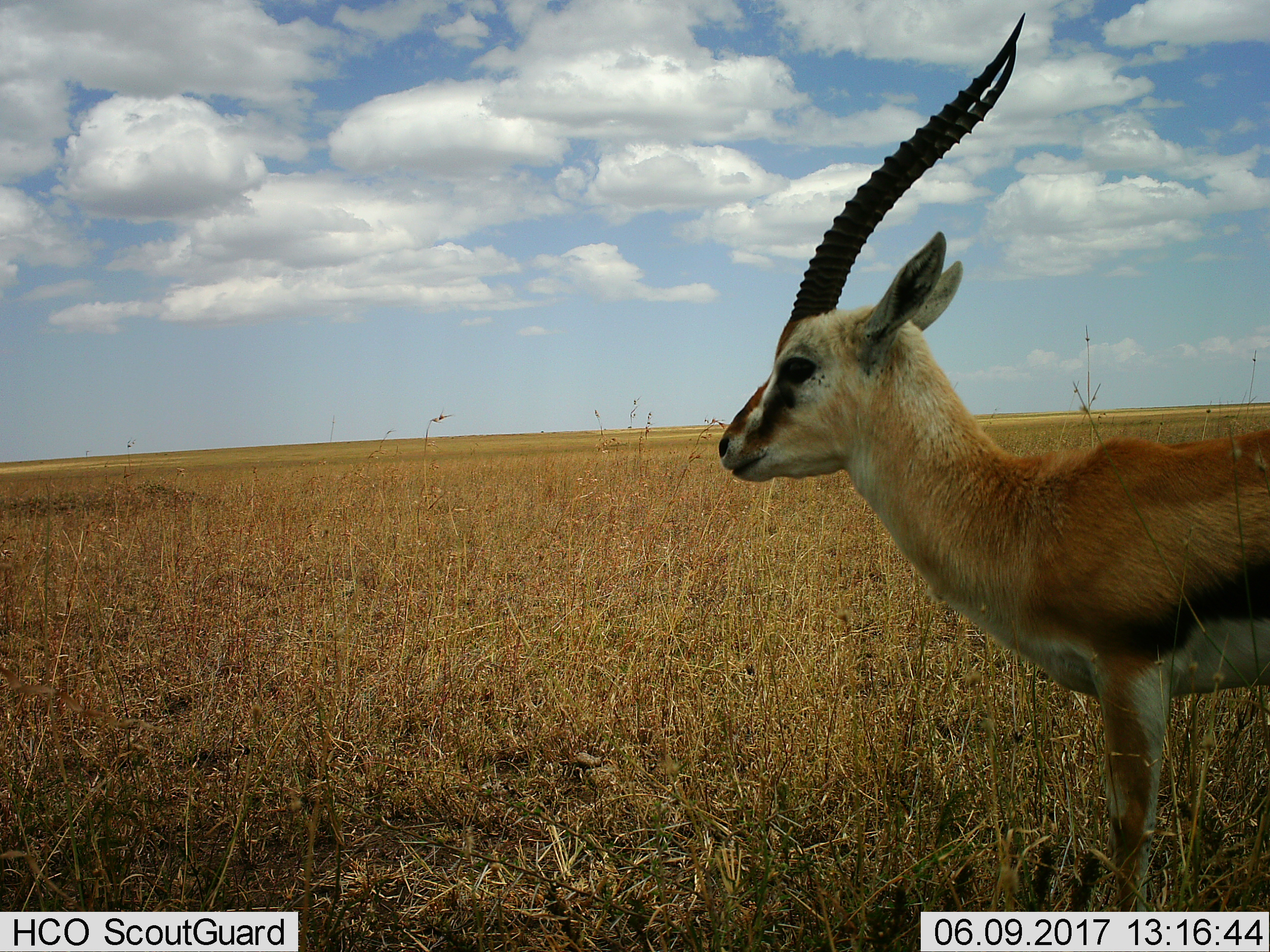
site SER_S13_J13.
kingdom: Animalia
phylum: Chordata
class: Mammalia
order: Artiodactyla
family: Bovidae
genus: Eudorcas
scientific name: Eudorcas thomsonii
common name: thomson's gazelle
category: gazellethomsons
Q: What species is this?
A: Gazellethomsons (thomson's gazelle) (Eudorcas thomsonii).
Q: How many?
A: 1.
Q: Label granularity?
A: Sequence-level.